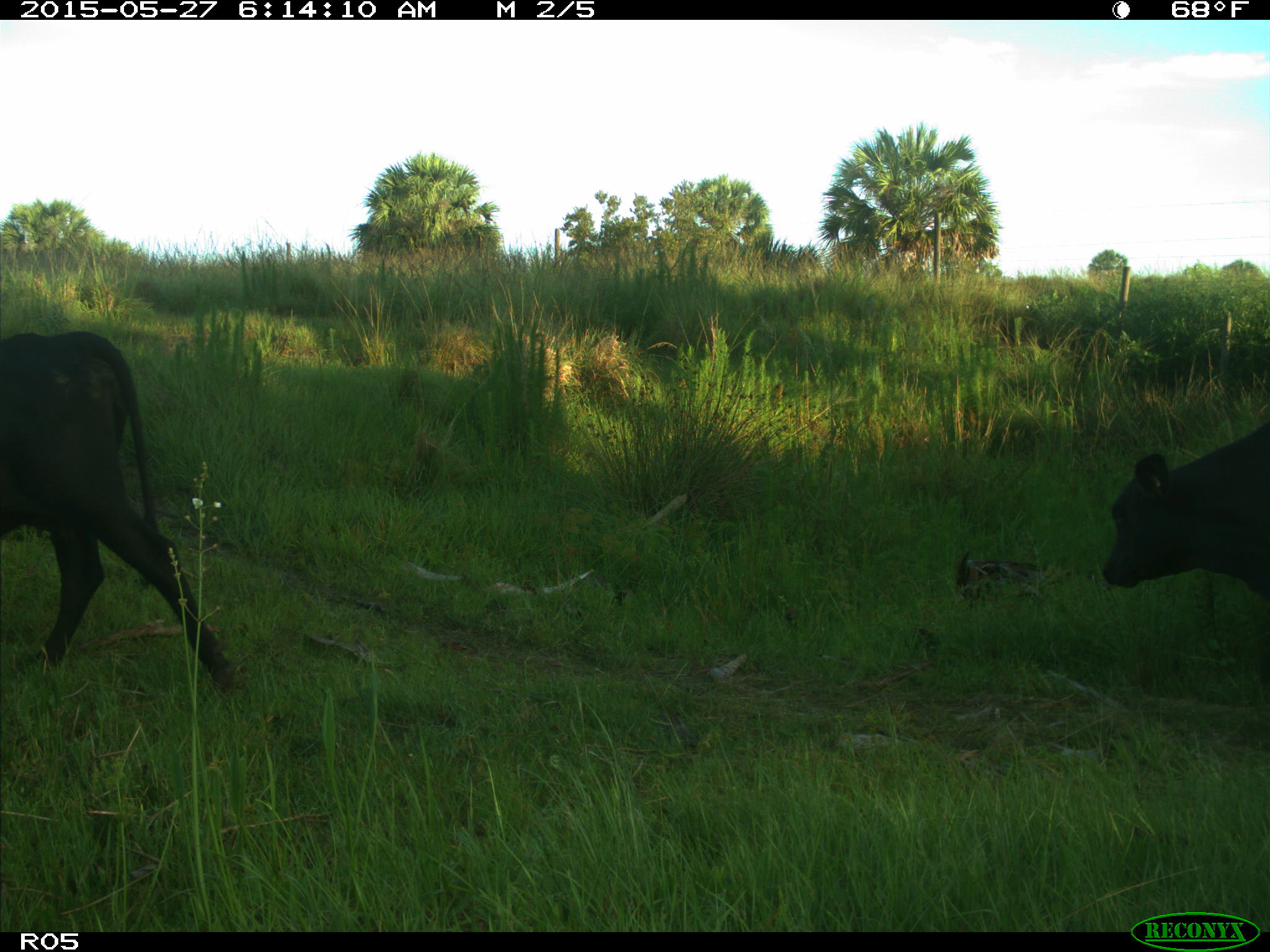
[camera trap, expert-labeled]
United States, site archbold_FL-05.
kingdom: Animalia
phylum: Chordata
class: Mammalia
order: Artiodactyla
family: Bovidae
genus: Bos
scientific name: Bos taurus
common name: domestic cow